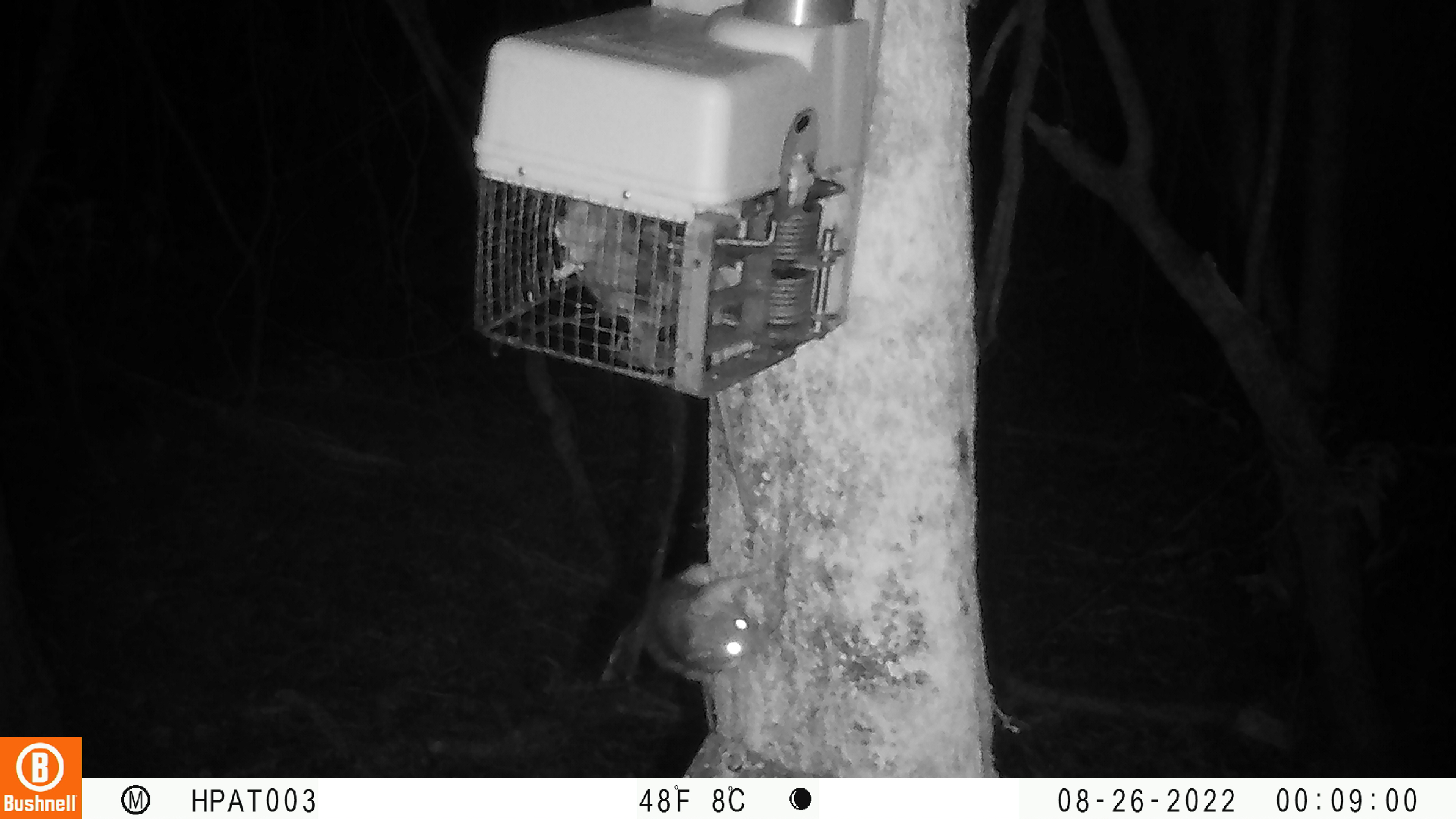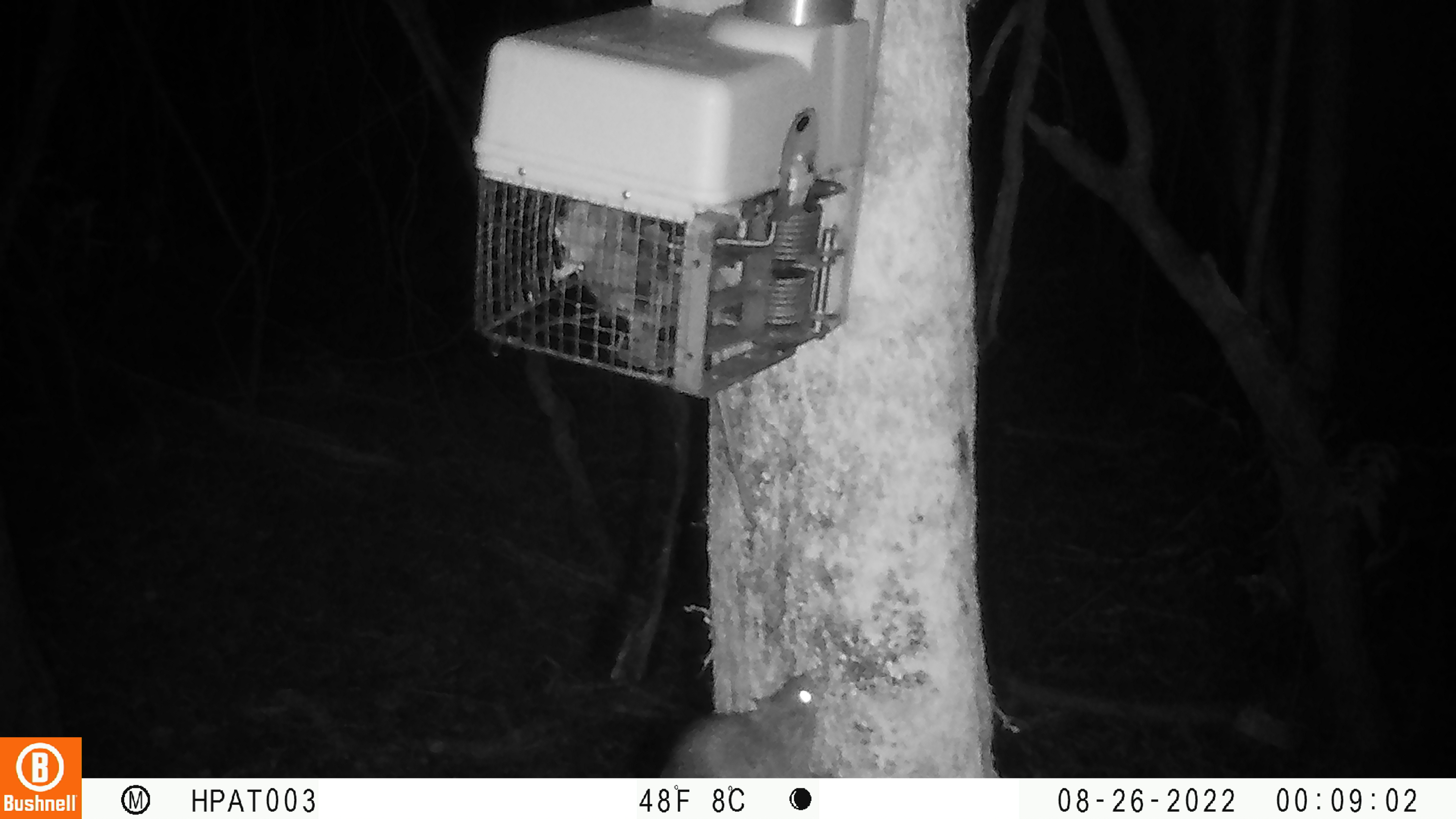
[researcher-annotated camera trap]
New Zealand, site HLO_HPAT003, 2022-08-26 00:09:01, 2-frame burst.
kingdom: Animalia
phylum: Chordata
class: Mammalia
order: Rodentia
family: Muridae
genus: Rattus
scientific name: Rattus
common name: rat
Rat (Rattus).